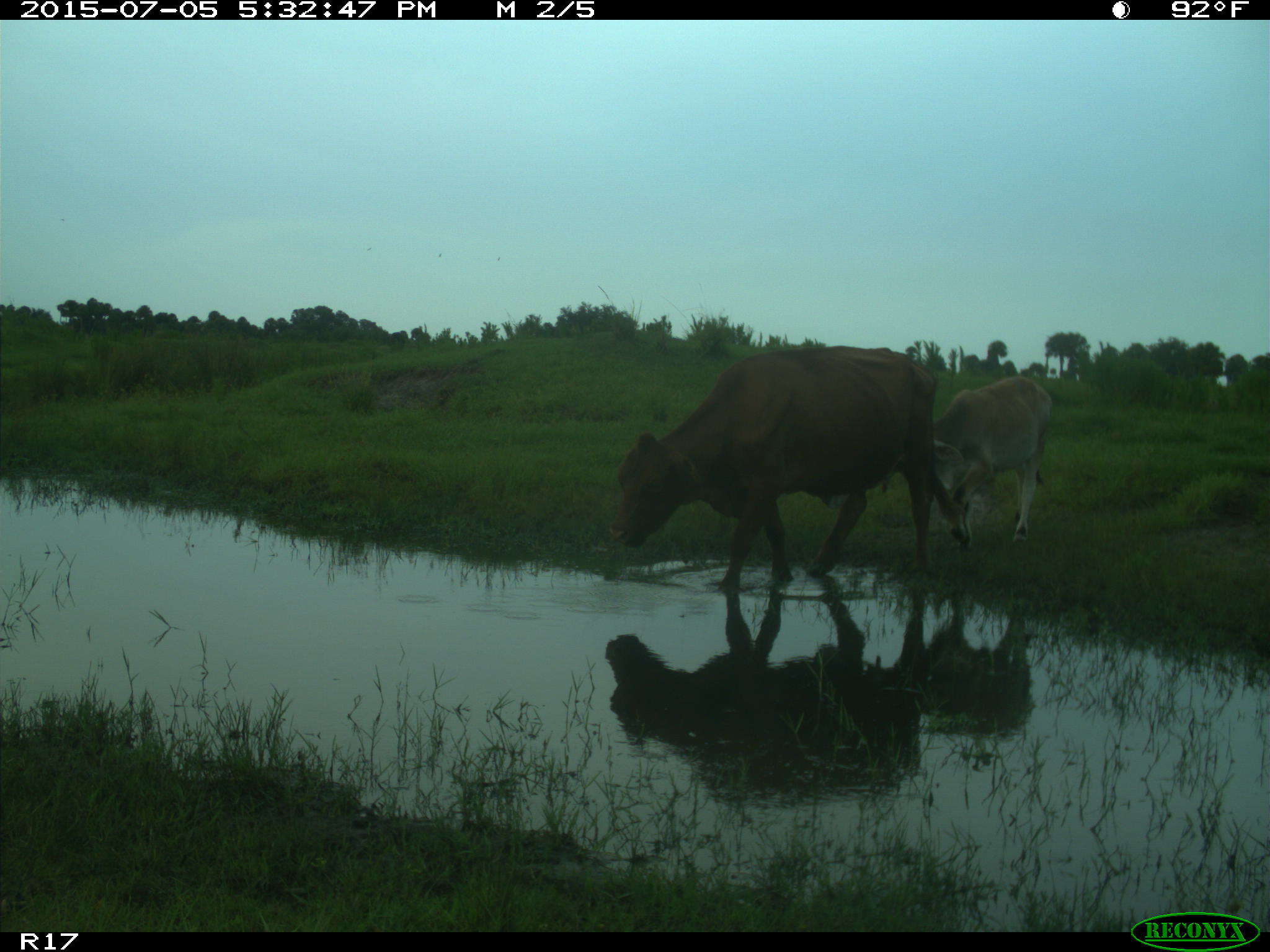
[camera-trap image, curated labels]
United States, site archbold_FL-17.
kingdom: Animalia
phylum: Chordata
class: Mammalia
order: Artiodactyla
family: Bovidae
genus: Bos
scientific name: Bos taurus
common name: domestic cow